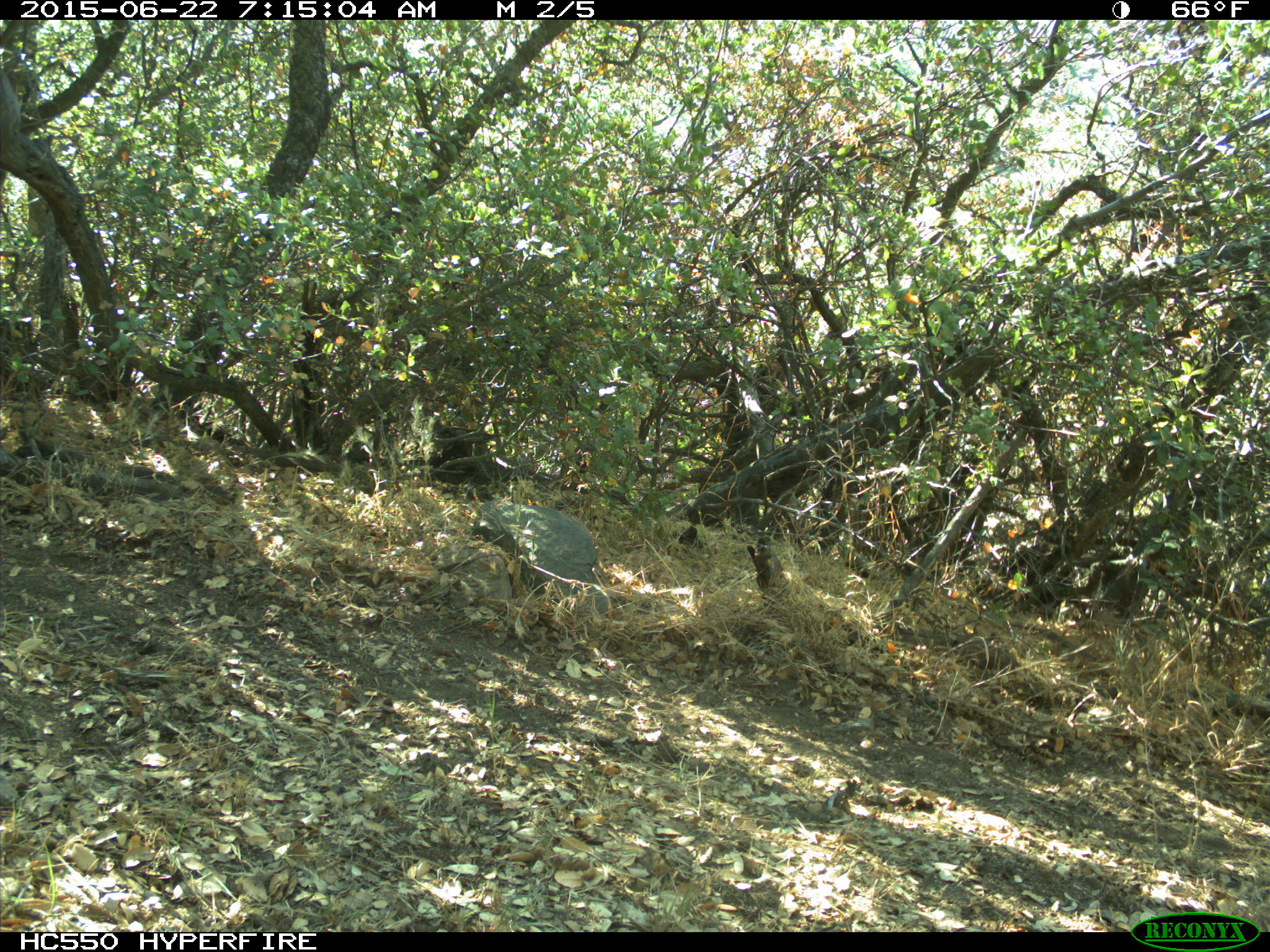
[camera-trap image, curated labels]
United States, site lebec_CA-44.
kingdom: Animalia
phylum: Chordata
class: Mammalia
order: Artiodactyla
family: Bovidae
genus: Bos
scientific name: Bos taurus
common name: domestic cow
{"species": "Bos taurus (domestic cow)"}